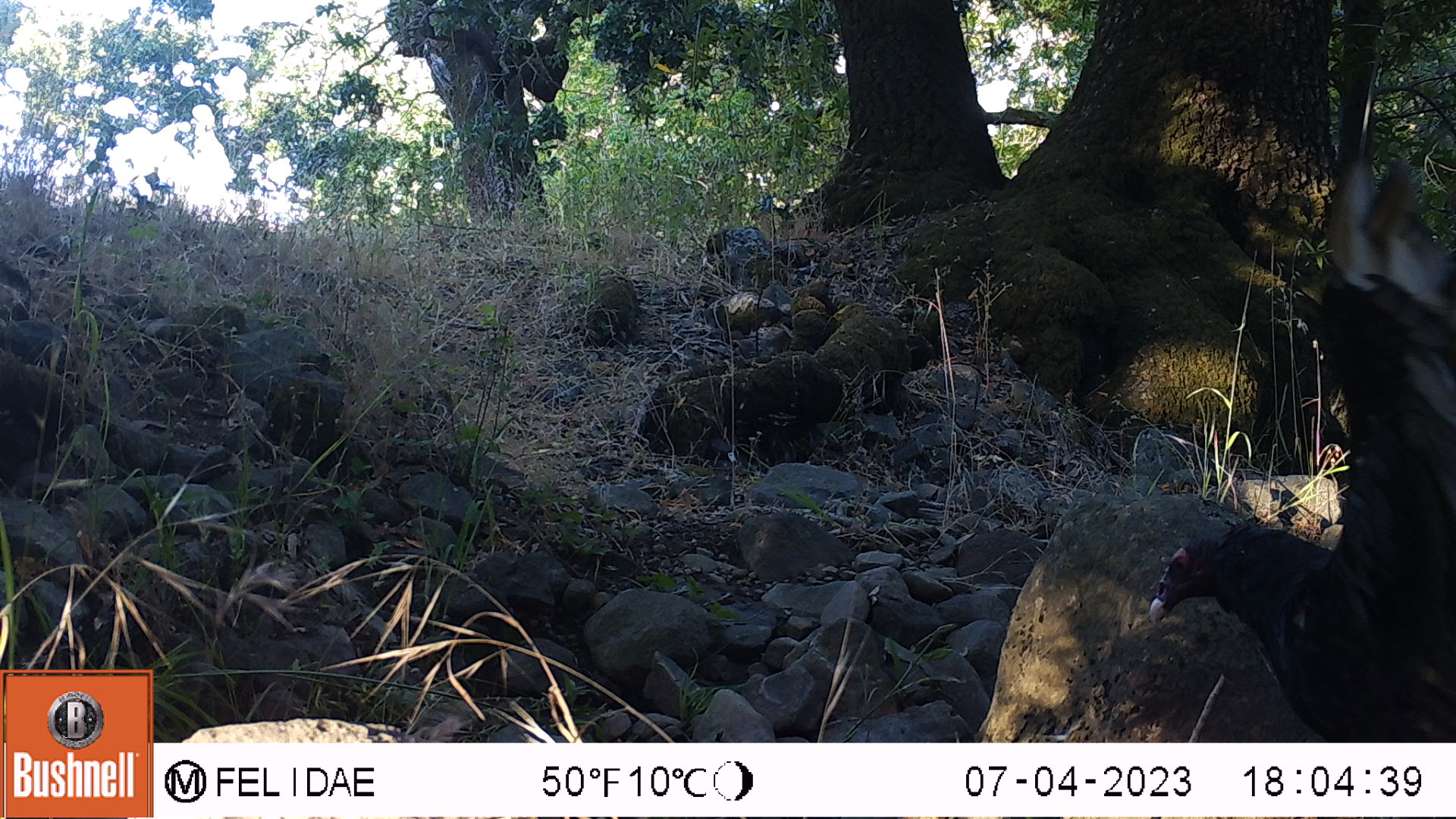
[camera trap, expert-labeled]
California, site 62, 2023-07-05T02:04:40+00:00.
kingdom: Animalia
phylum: Chordata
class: Aves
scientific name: Aves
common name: bird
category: unknown bird